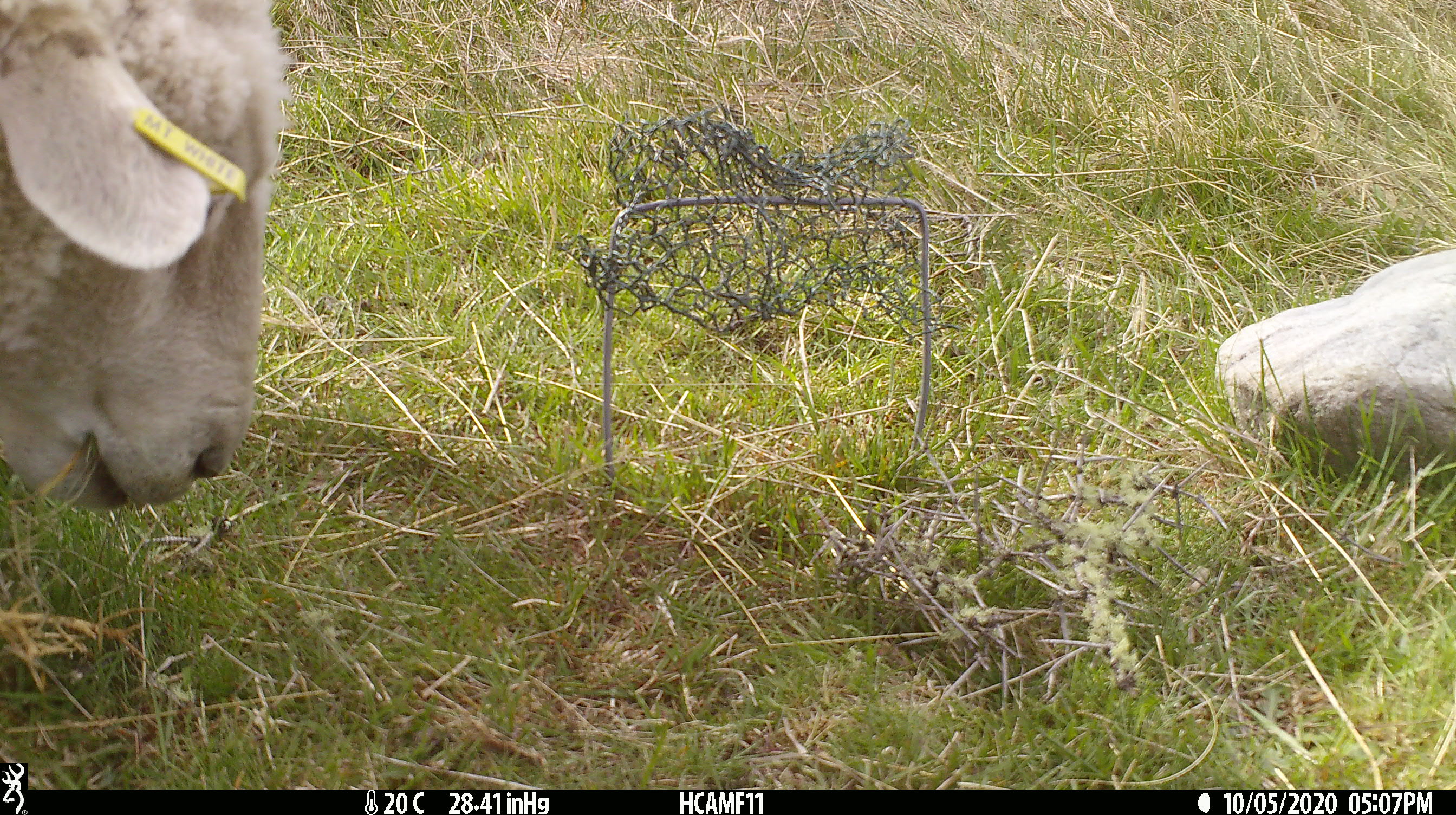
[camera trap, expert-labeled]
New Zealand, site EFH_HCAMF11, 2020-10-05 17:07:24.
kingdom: Animalia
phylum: Chordata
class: Mammalia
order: Artiodactyla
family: Bovidae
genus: Ovis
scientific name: Ovis aries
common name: domestic sheep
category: sheep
Sheep (domestic sheep) (Ovis aries).